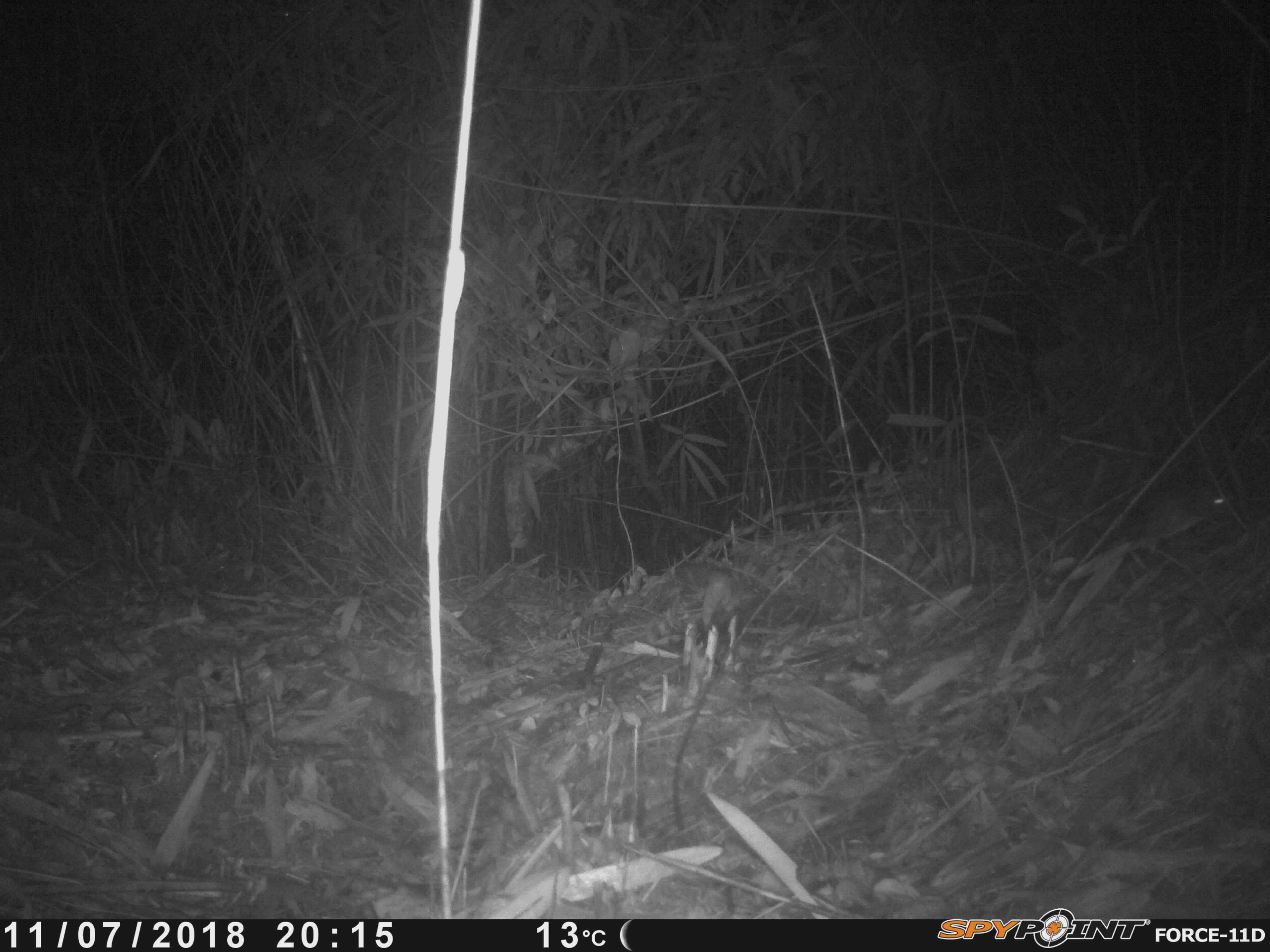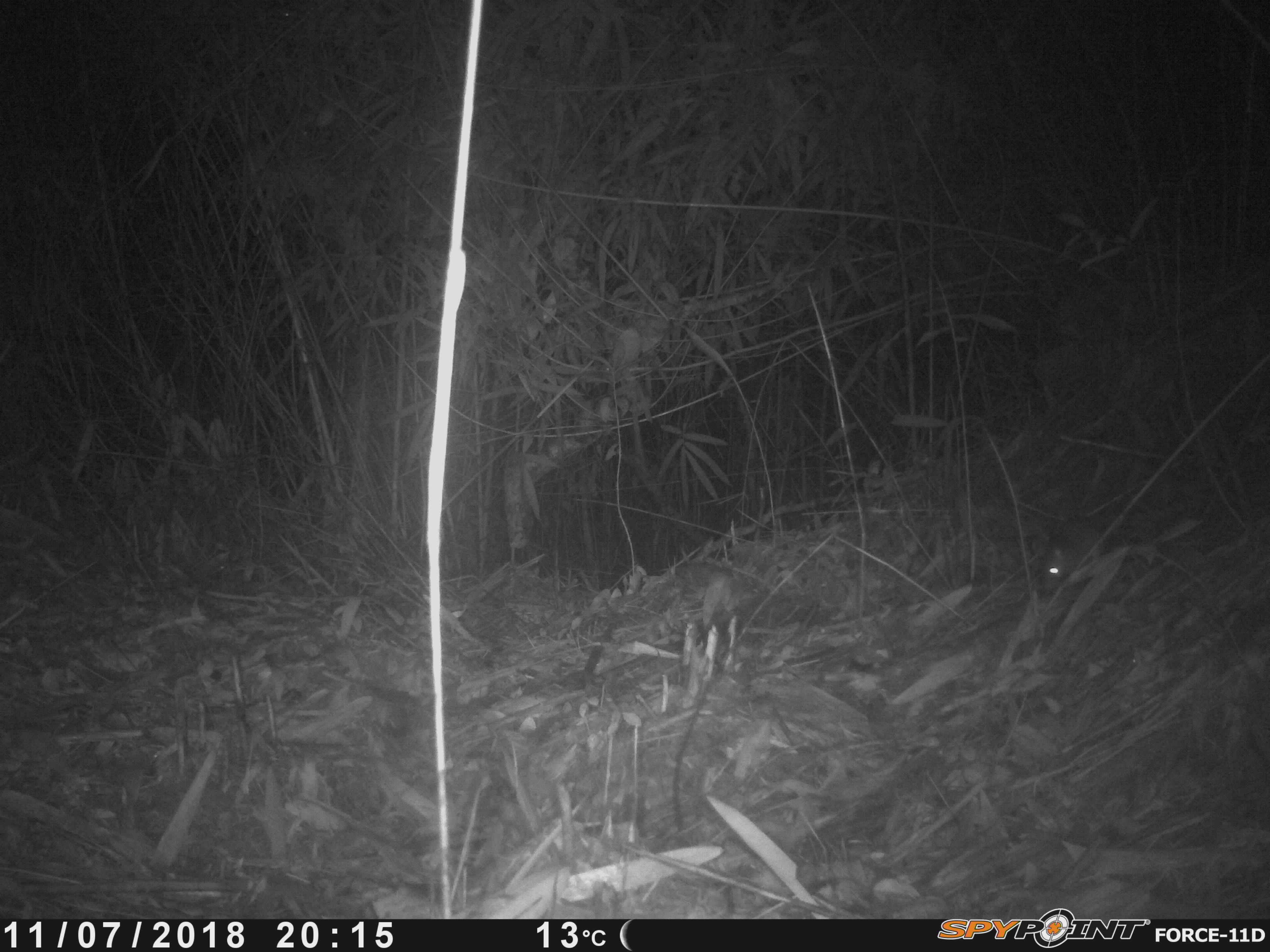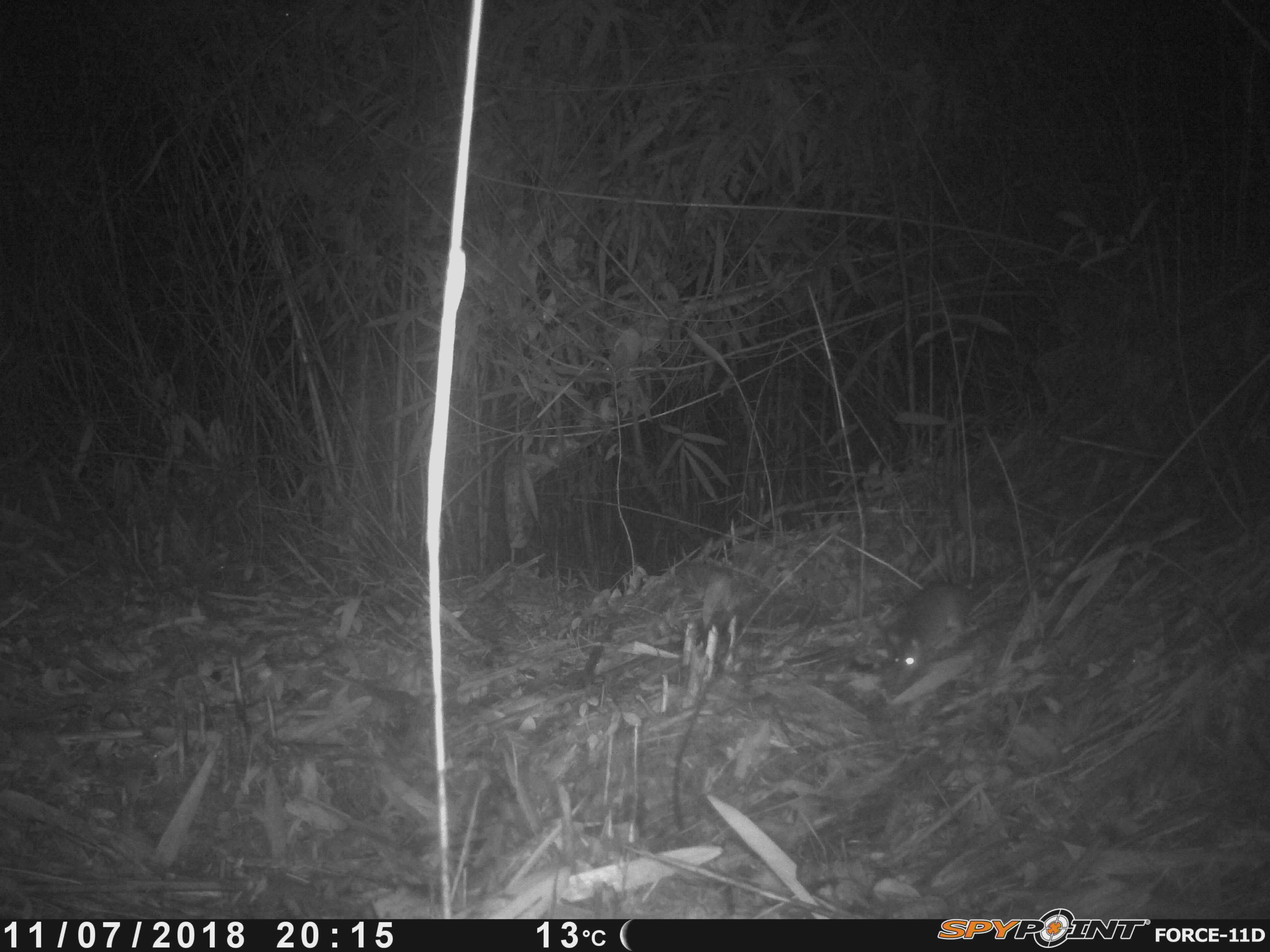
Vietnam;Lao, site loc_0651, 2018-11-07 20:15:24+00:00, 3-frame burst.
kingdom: Animalia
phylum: Chordata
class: Mammalia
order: Rodentia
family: Muridae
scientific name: Muridae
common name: old-world mice and rats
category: unidentified murid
Unidentified murid (old-world mice and rats) (Muridae). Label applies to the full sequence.